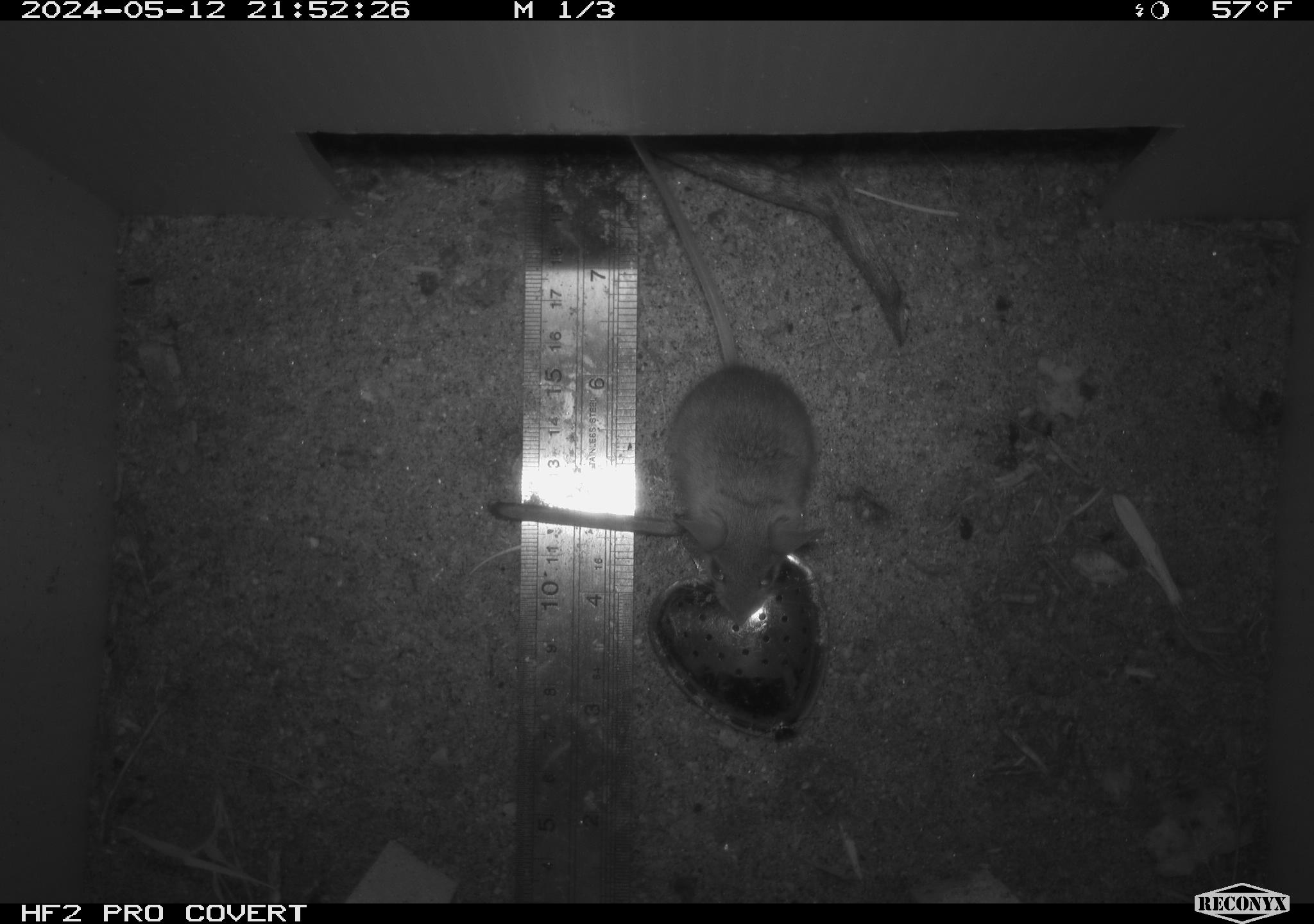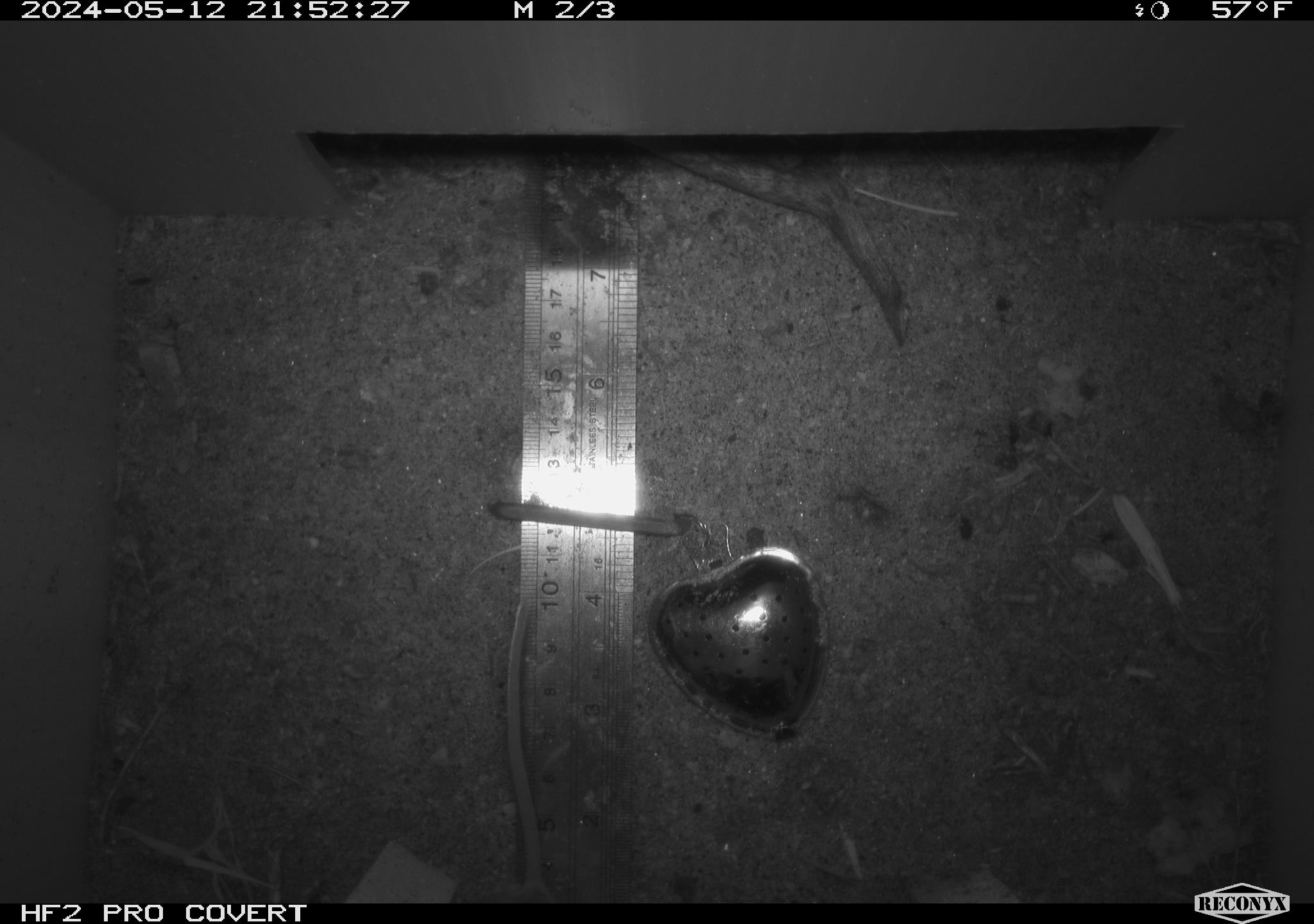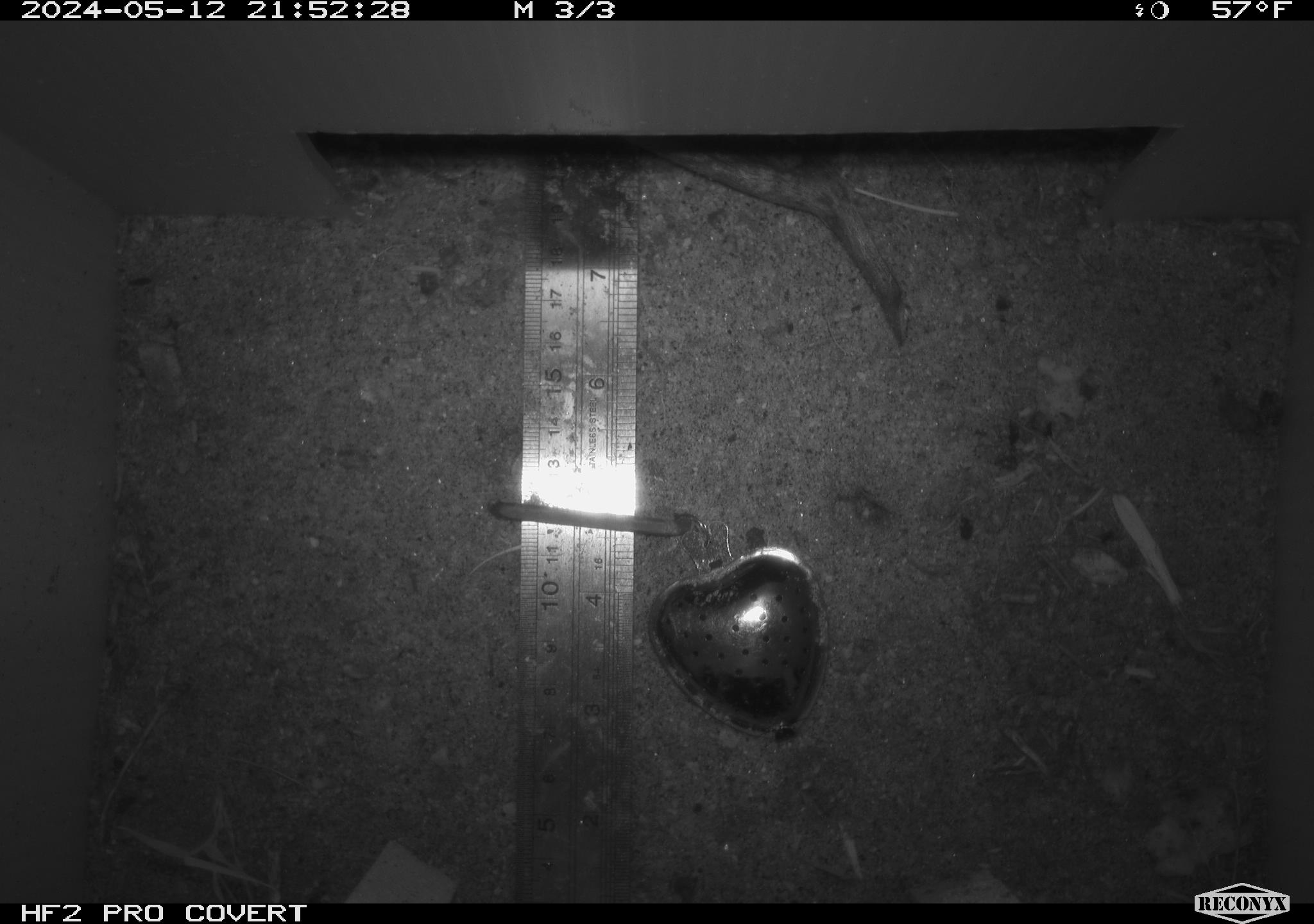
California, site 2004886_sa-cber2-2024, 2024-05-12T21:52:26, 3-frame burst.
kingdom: Animalia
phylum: Chordata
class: Mammalia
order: Rodentia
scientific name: Rodentia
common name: mouse species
Mouse species (Rodentia).